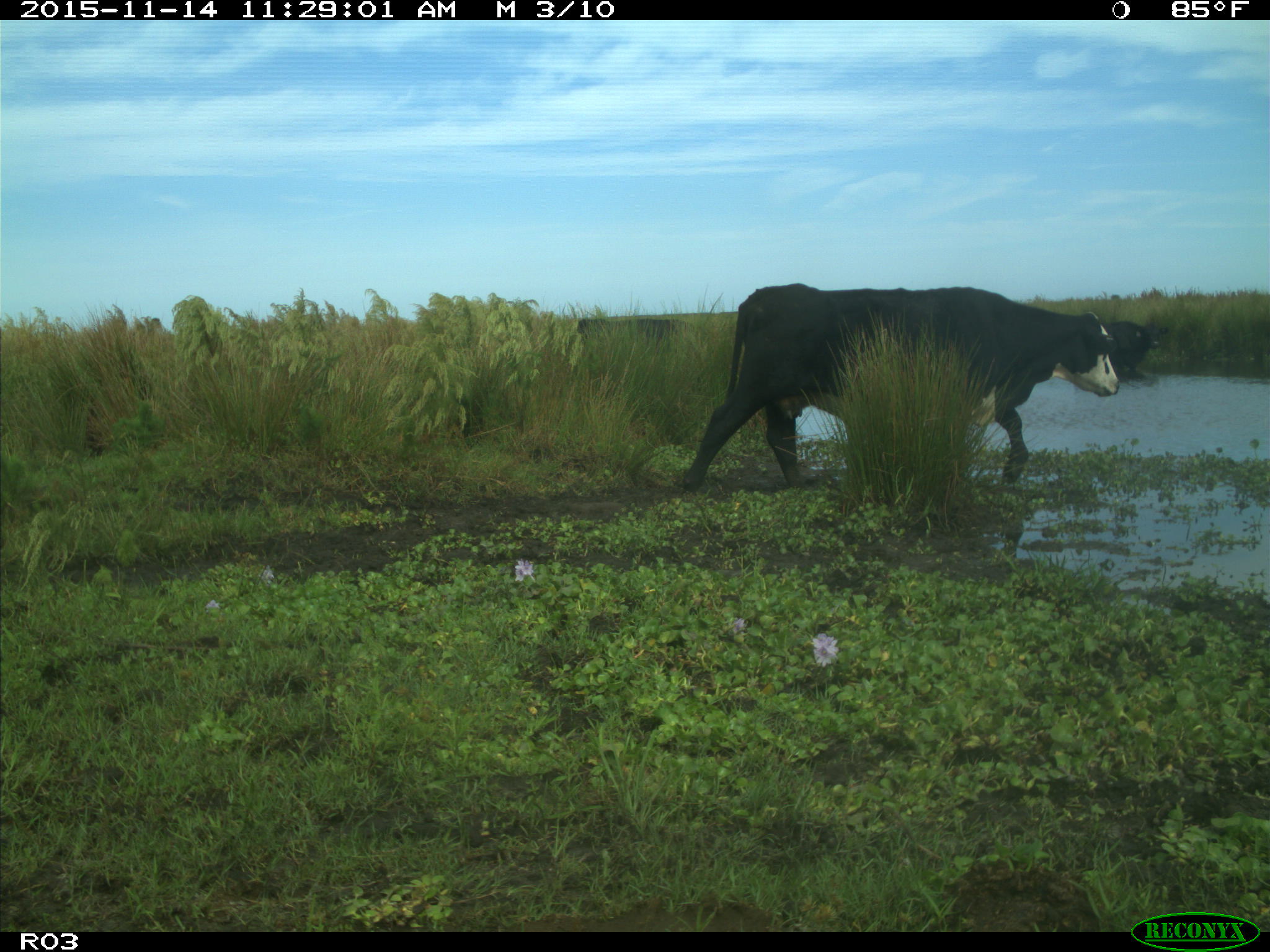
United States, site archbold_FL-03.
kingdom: Animalia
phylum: Chordata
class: Mammalia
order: Artiodactyla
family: Bovidae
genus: Bos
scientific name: Bos taurus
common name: domestic cow